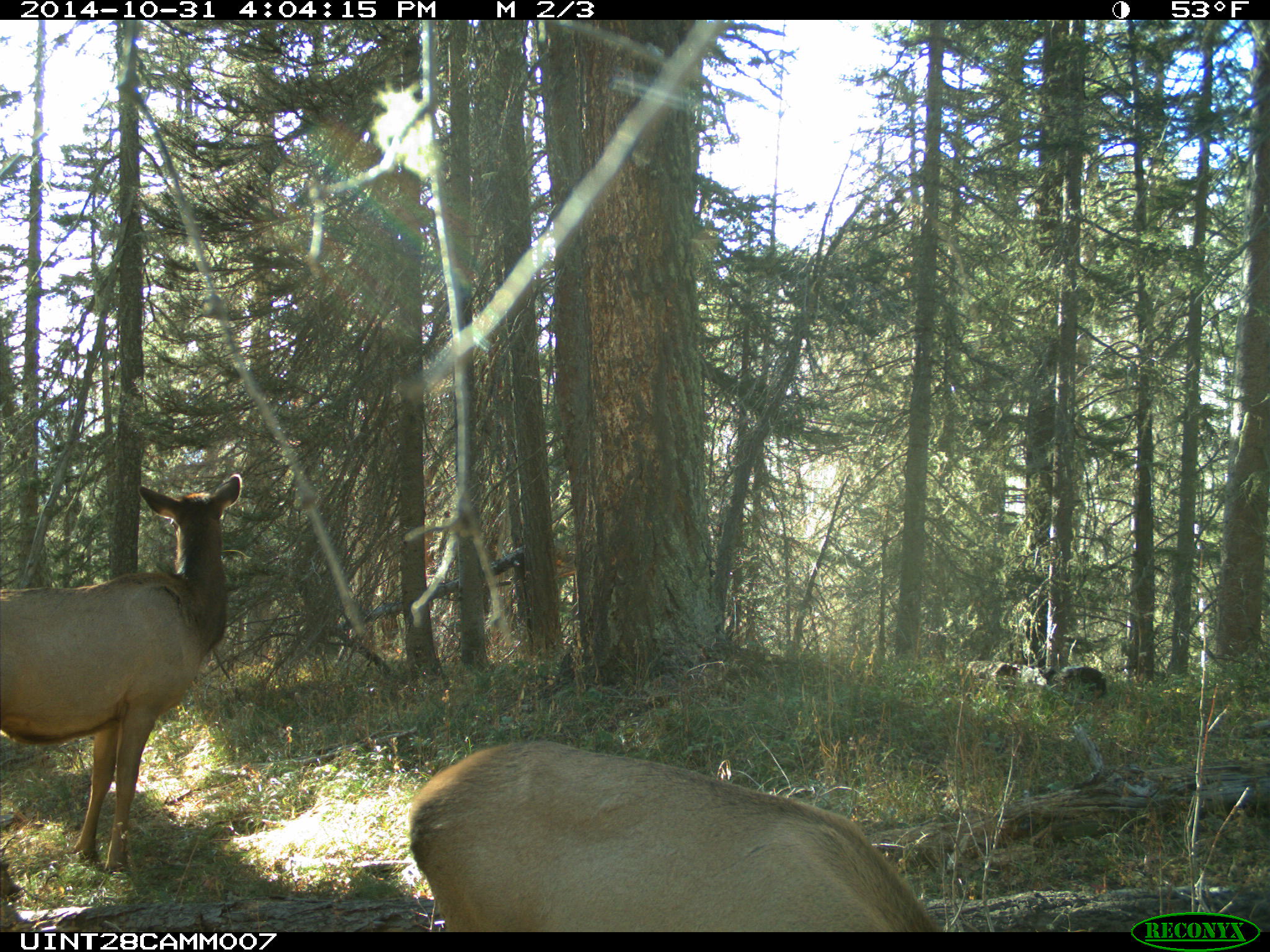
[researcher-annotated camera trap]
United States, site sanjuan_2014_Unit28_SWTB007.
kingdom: Animalia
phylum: Chordata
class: Mammalia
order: Artiodactyla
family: Cervidae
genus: Cervus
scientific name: Cervus elaphus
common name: red deer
Cervus elaphus (red deer).